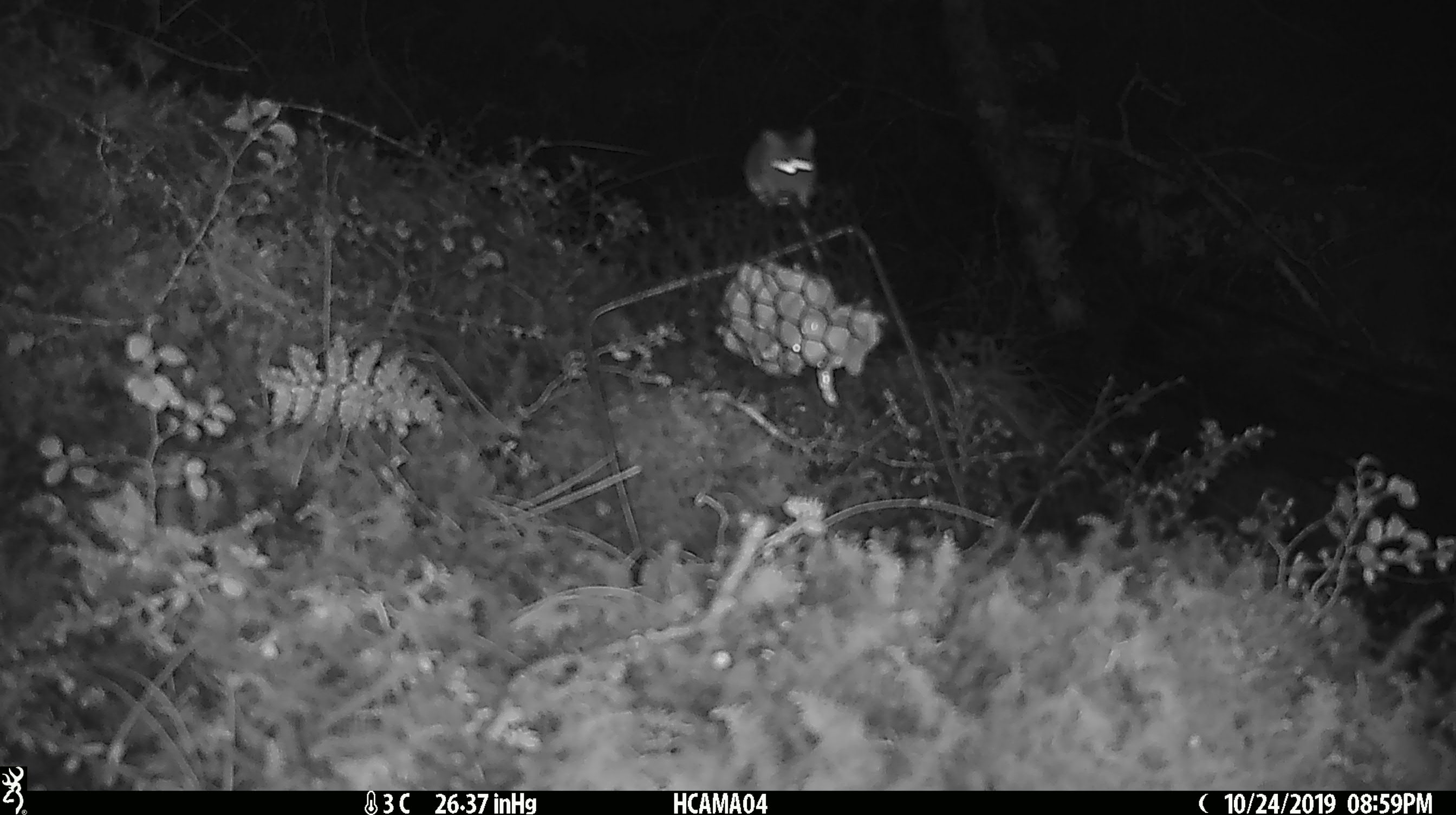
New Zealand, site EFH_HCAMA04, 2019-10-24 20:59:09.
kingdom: Animalia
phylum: Chordata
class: Mammalia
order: Rodentia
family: Muridae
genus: Mus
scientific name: Mus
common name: mouse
Mouse (Mus).